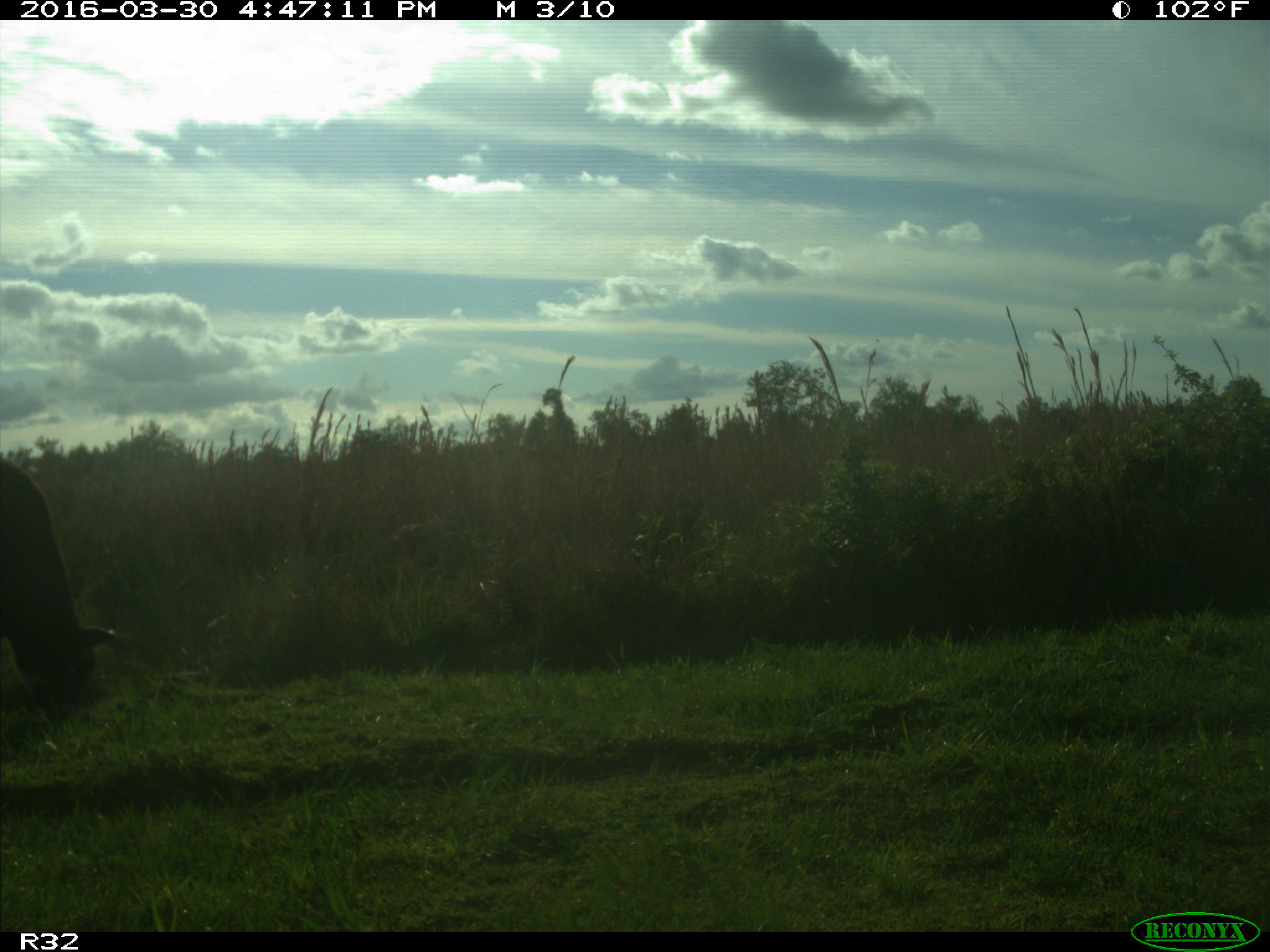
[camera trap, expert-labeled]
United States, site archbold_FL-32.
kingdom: Animalia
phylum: Chordata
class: Mammalia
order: Artiodactyla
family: Bovidae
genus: Bos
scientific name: Bos taurus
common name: domestic cow